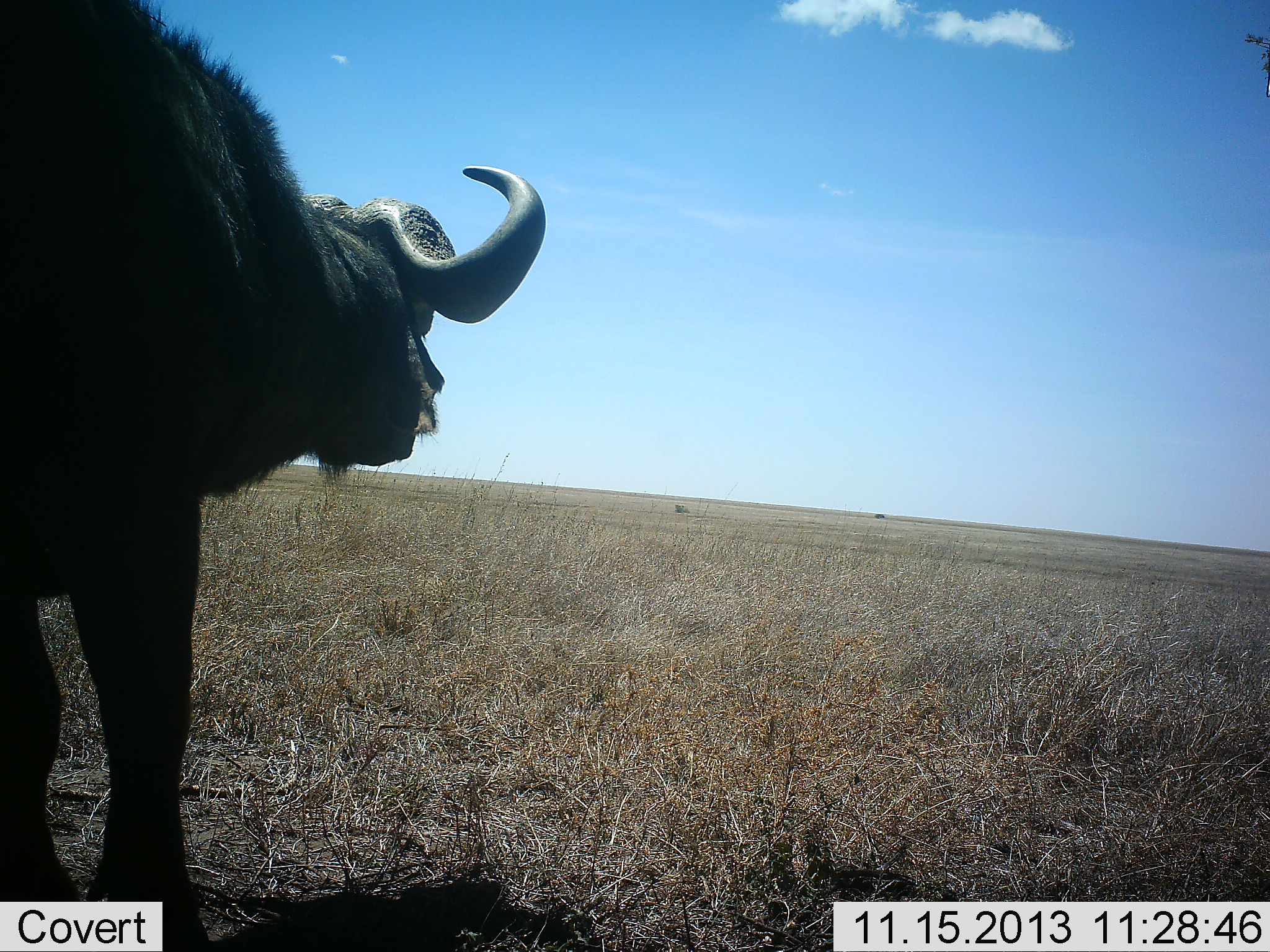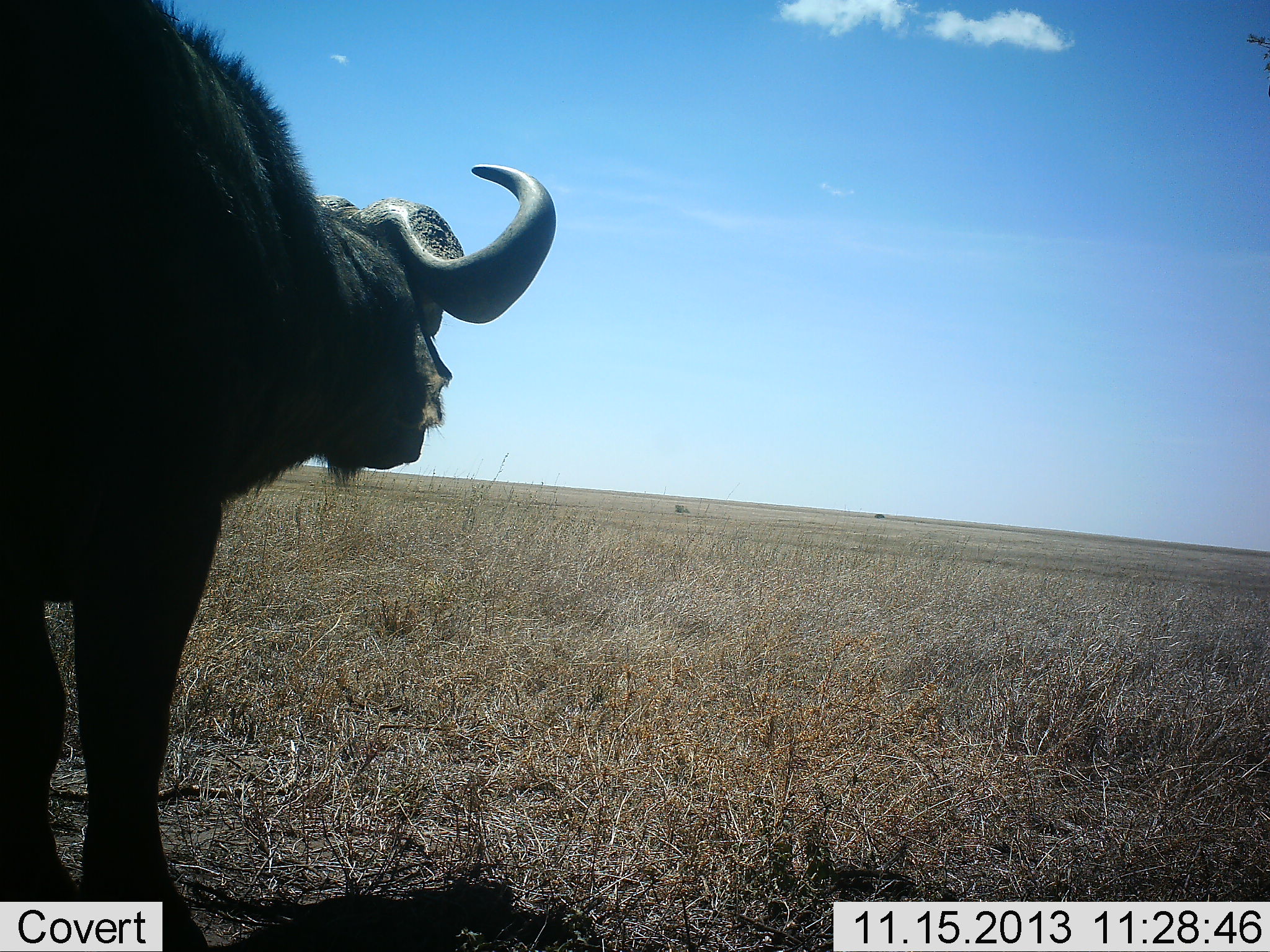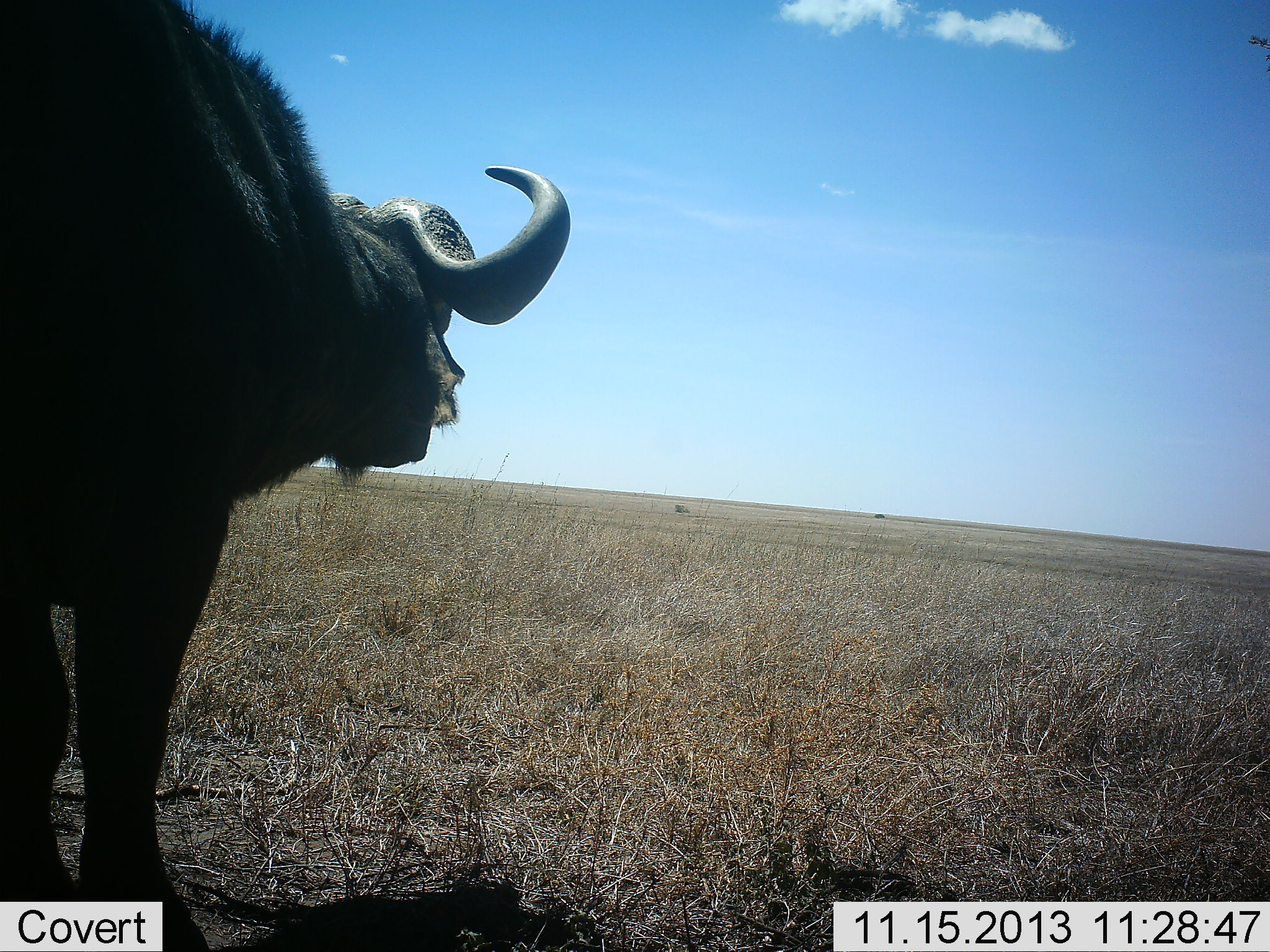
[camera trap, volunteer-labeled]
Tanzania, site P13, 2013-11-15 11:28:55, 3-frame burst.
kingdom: Animalia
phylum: Chordata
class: Mammalia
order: Artiodactyla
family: Bovidae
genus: Syncerus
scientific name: Syncerus caffer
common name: cape buffalo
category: buffalo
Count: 1.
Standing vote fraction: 96%.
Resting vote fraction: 0%.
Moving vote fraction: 4%.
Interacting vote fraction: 0%.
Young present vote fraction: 0%.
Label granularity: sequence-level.